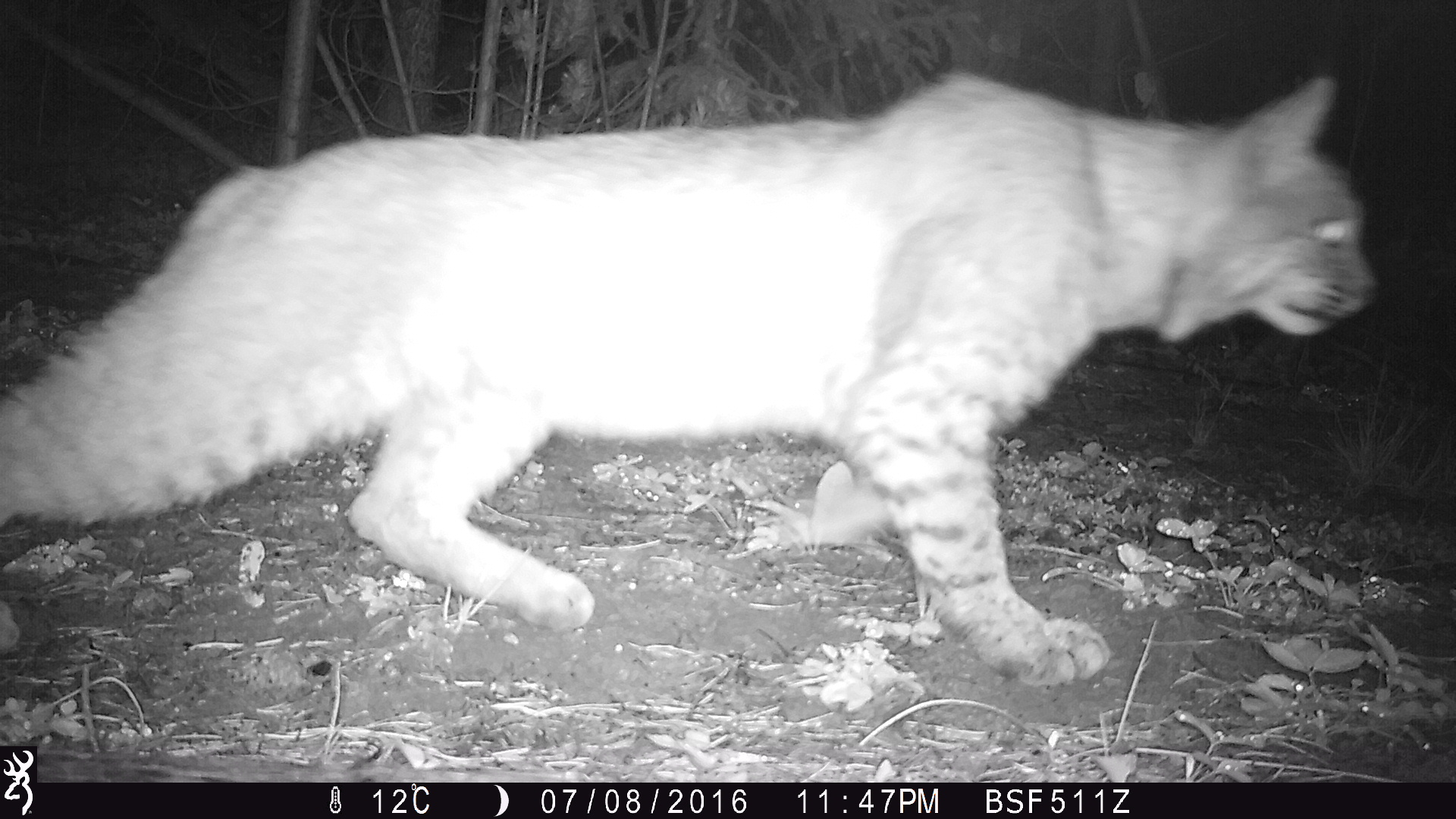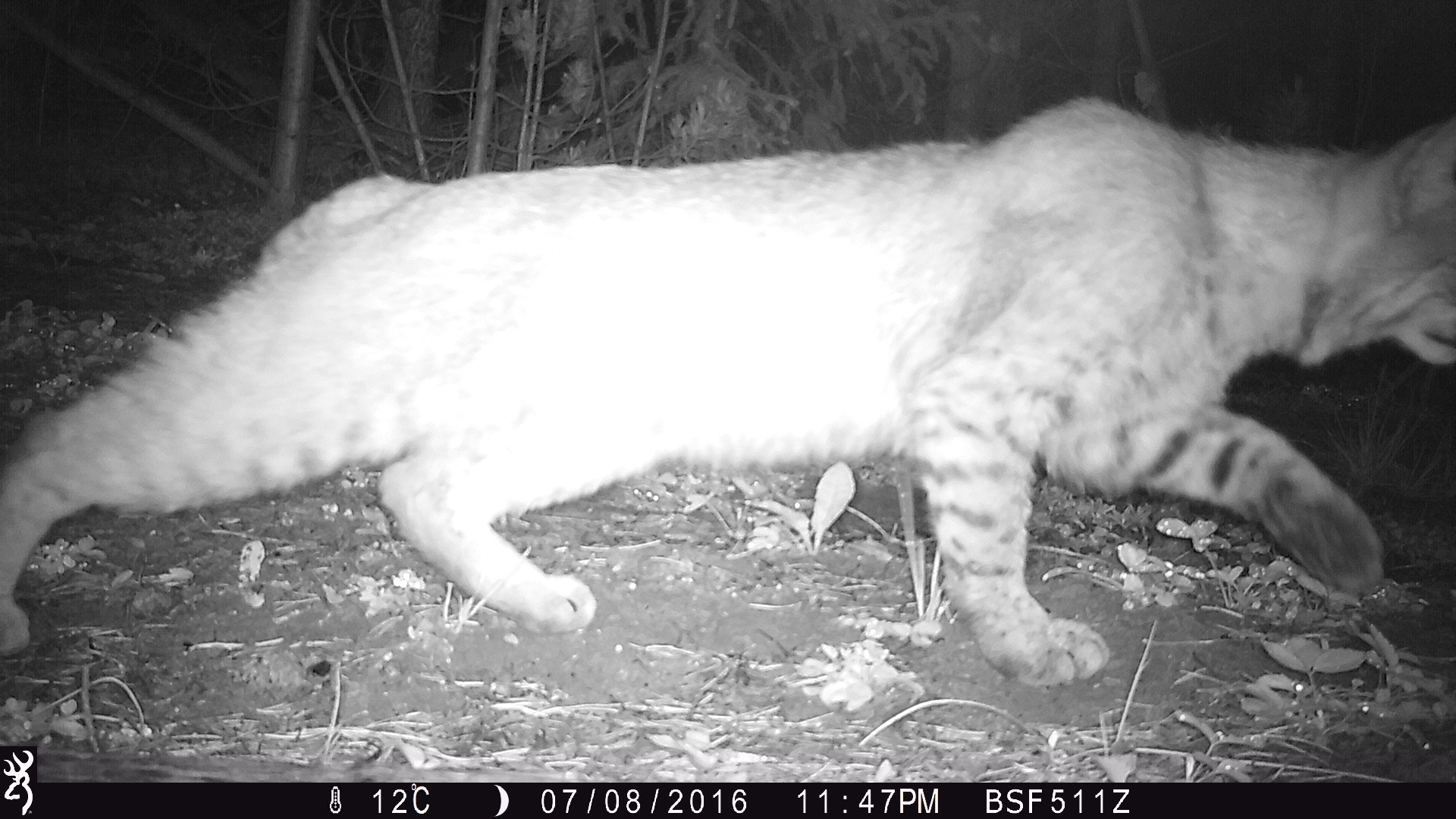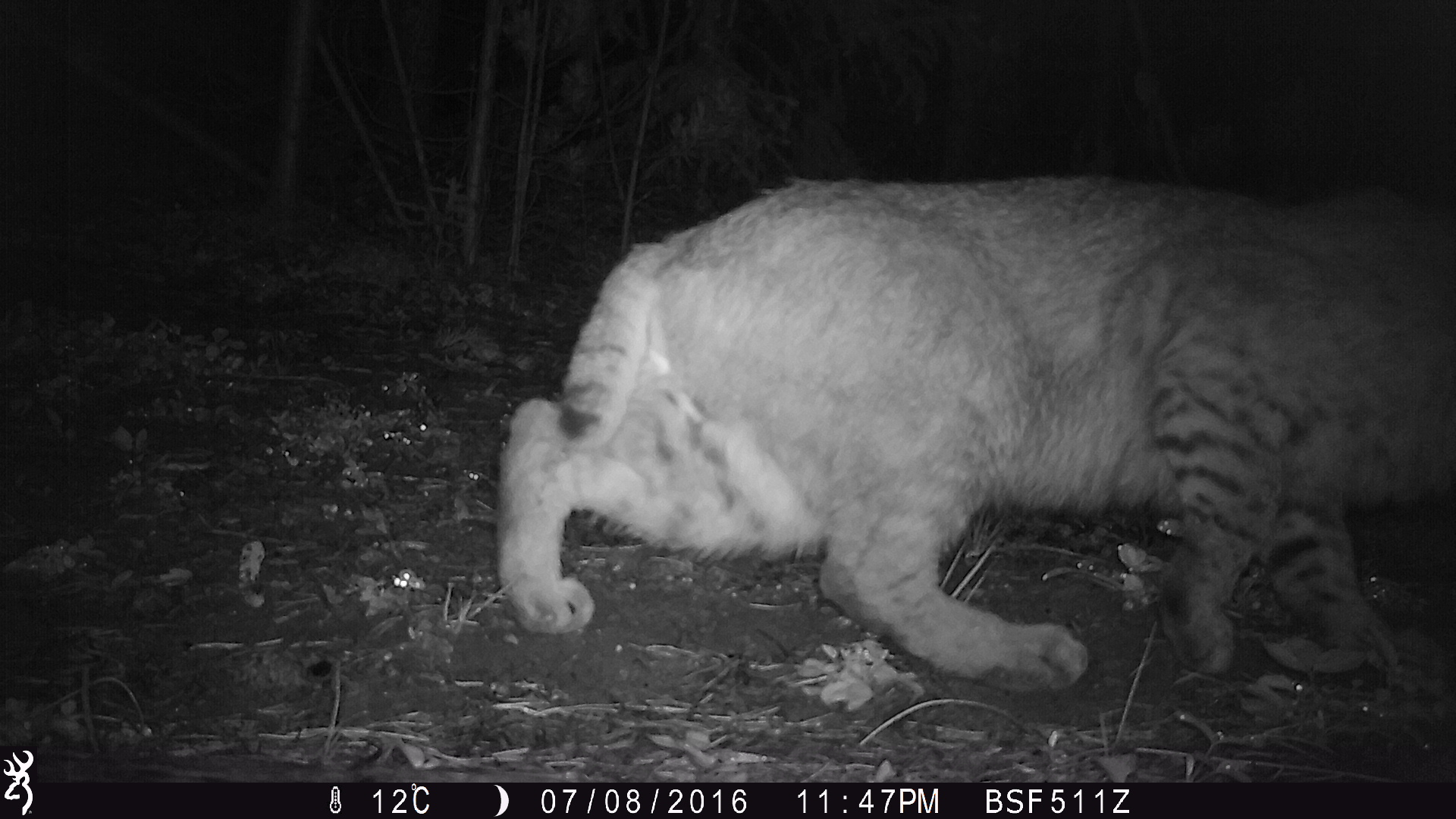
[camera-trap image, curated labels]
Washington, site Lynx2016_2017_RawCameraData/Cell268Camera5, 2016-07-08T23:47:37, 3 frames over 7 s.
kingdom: Animalia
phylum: Chordata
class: Mammalia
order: Carnivora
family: Felidae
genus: Lynx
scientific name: Lynx rufus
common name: bobcat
Lynx rufus (bobcat). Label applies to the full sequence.